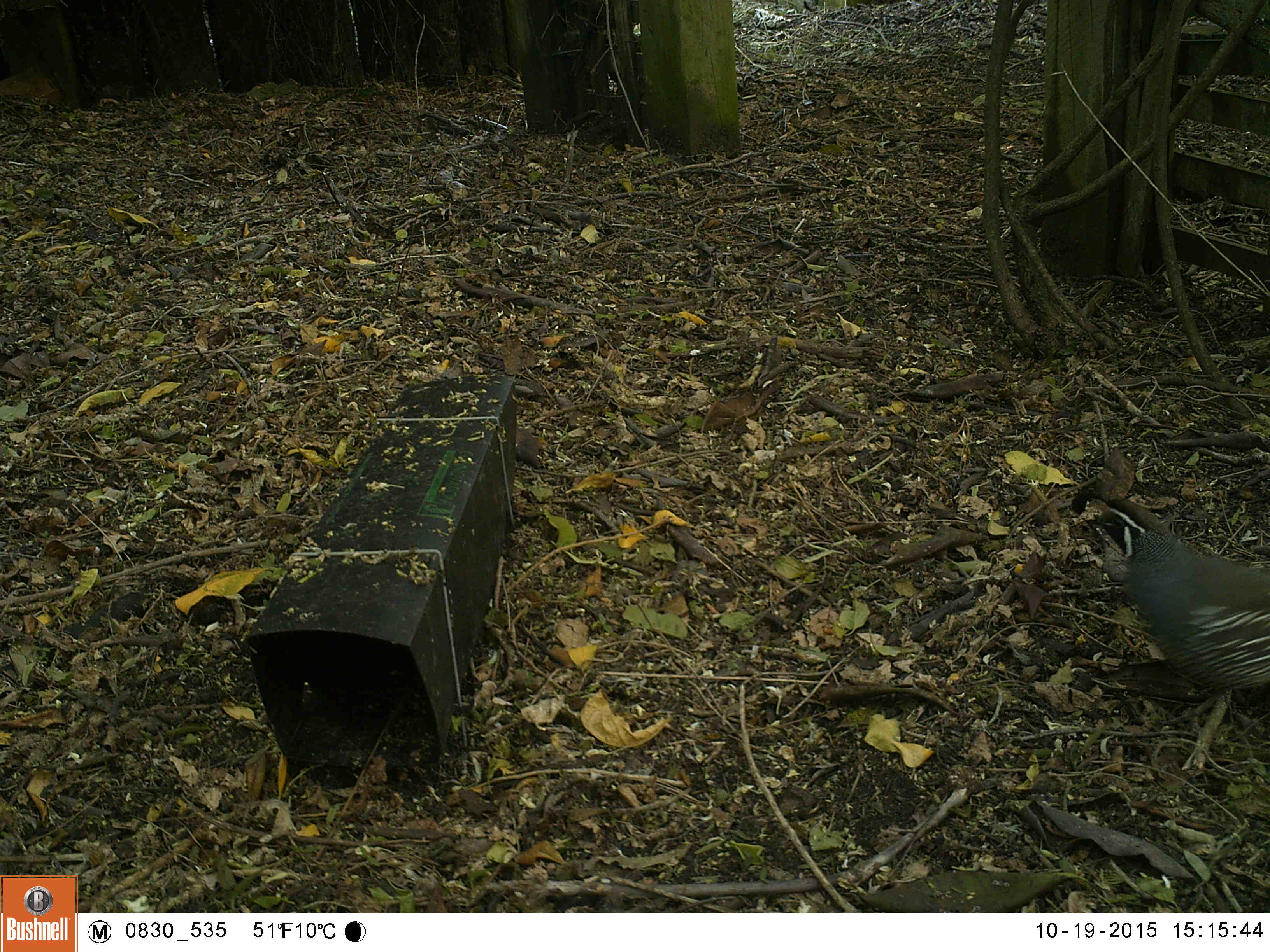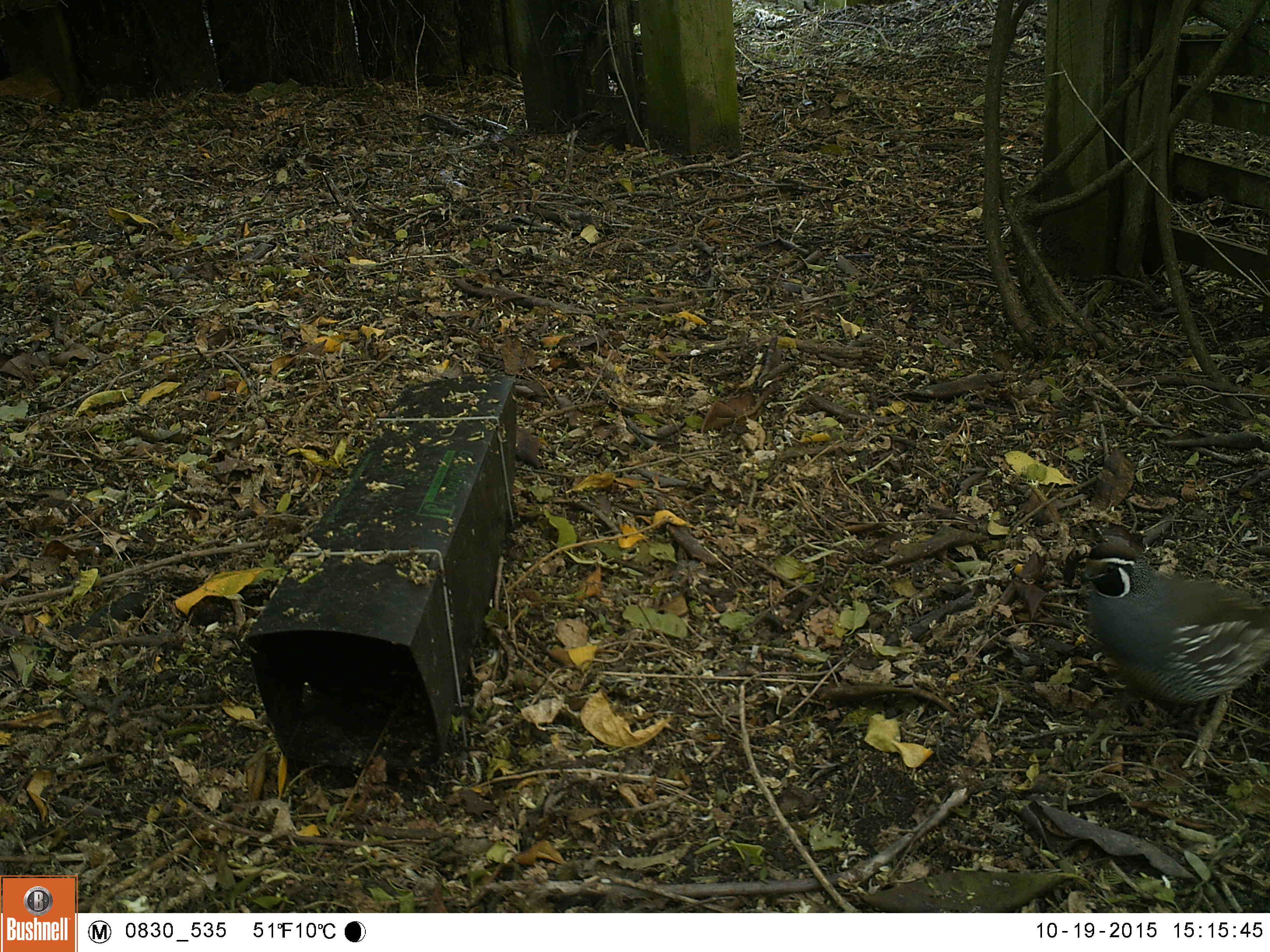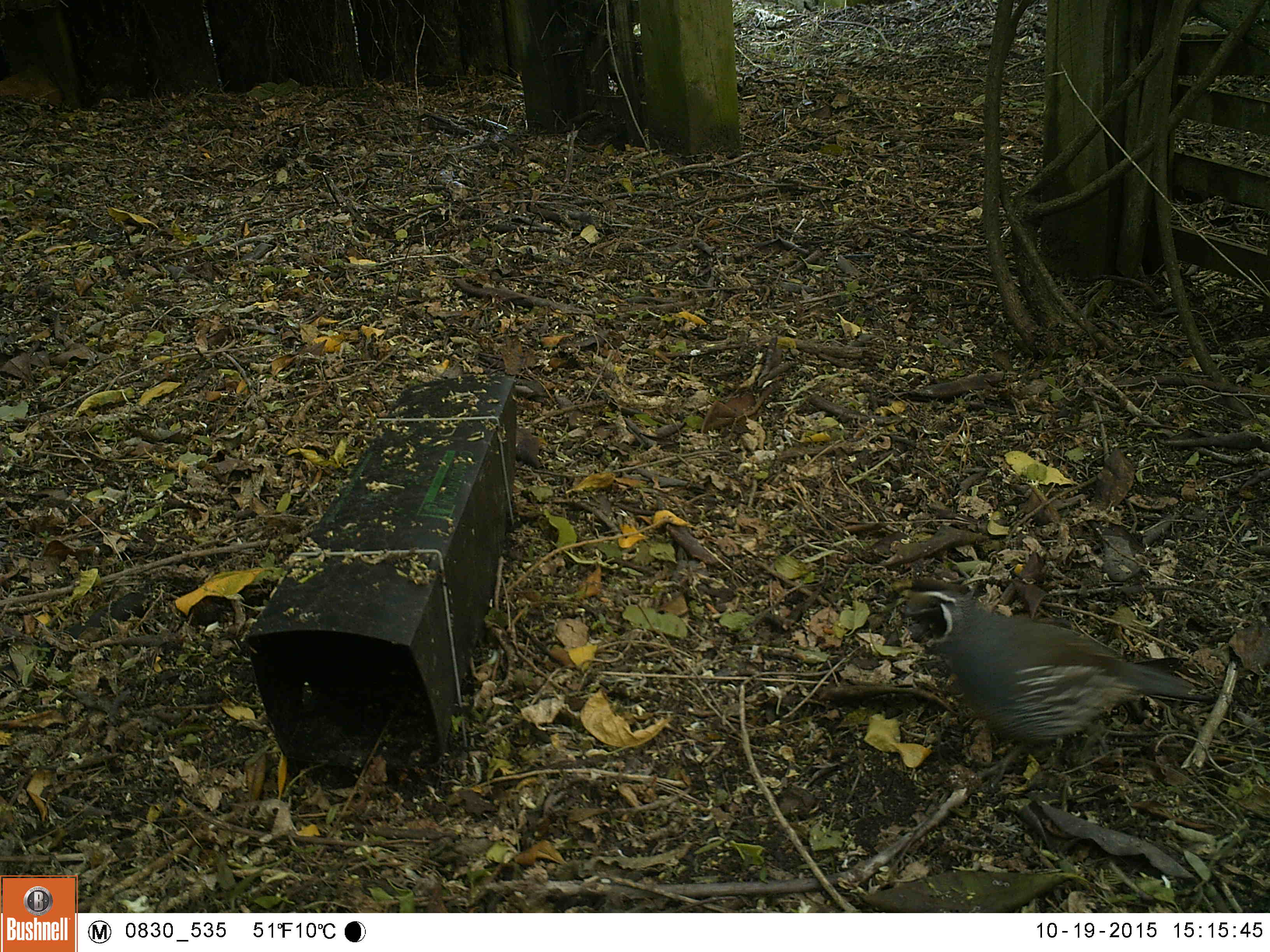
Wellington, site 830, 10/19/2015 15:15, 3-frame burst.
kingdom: Animalia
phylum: Chordata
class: Aves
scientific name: Aves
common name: bird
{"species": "bird (Aves)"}